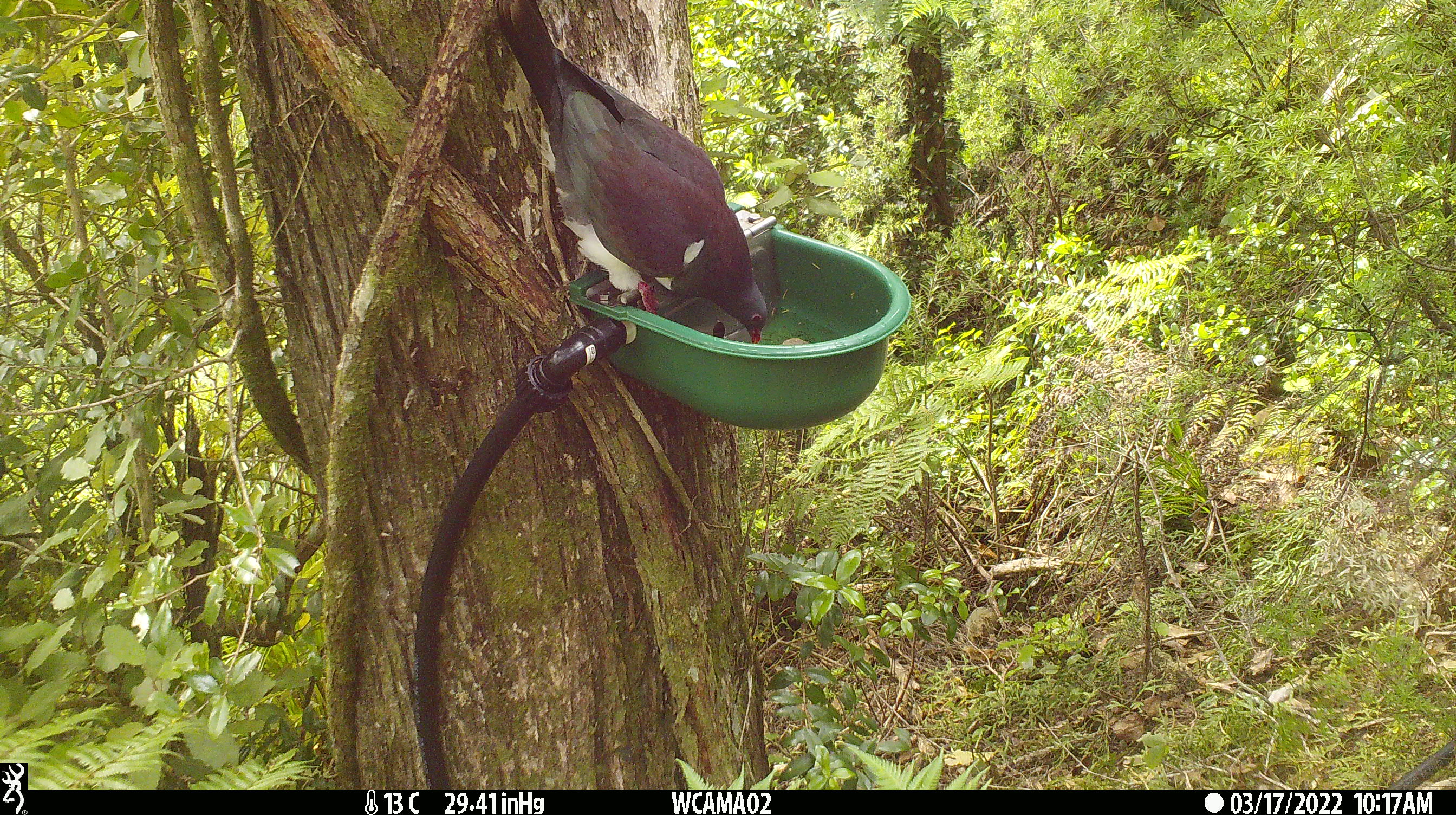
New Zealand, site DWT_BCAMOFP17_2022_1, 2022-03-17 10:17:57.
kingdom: Animalia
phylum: Chordata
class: Aves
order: Columbiformes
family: Columbidae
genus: Hemiphaga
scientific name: Hemiphaga novaeseelandiae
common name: new zealand pigeon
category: kereru